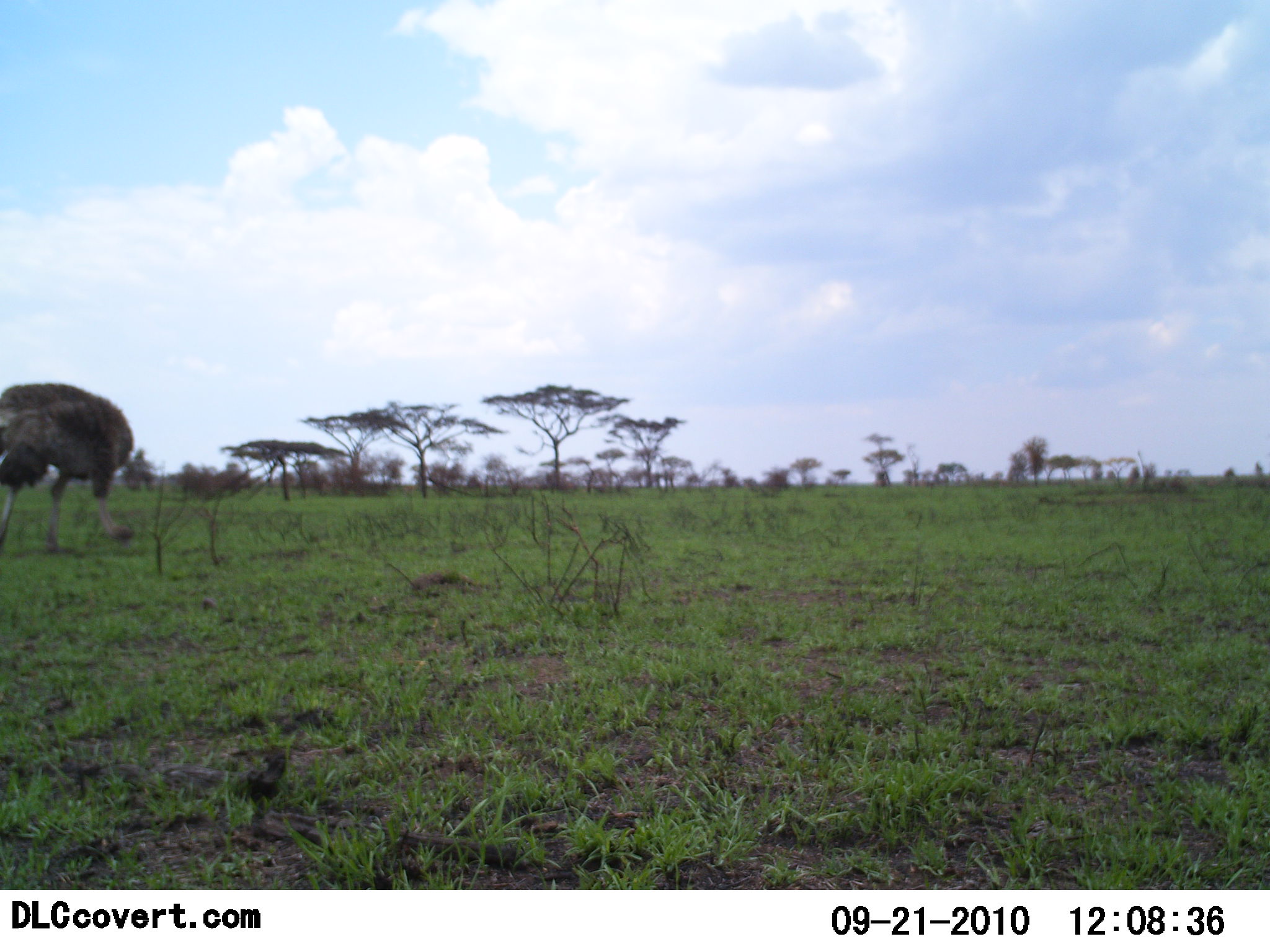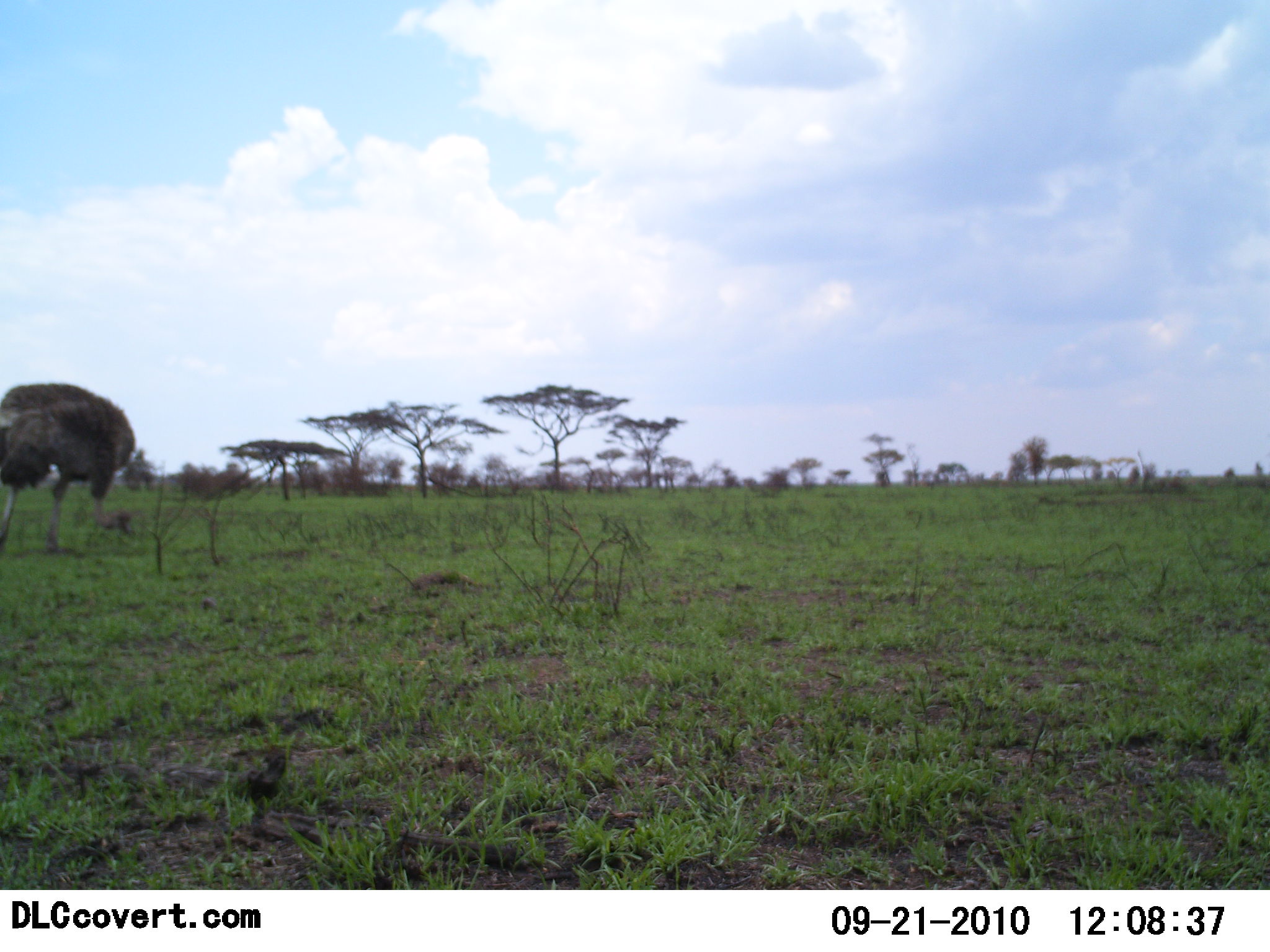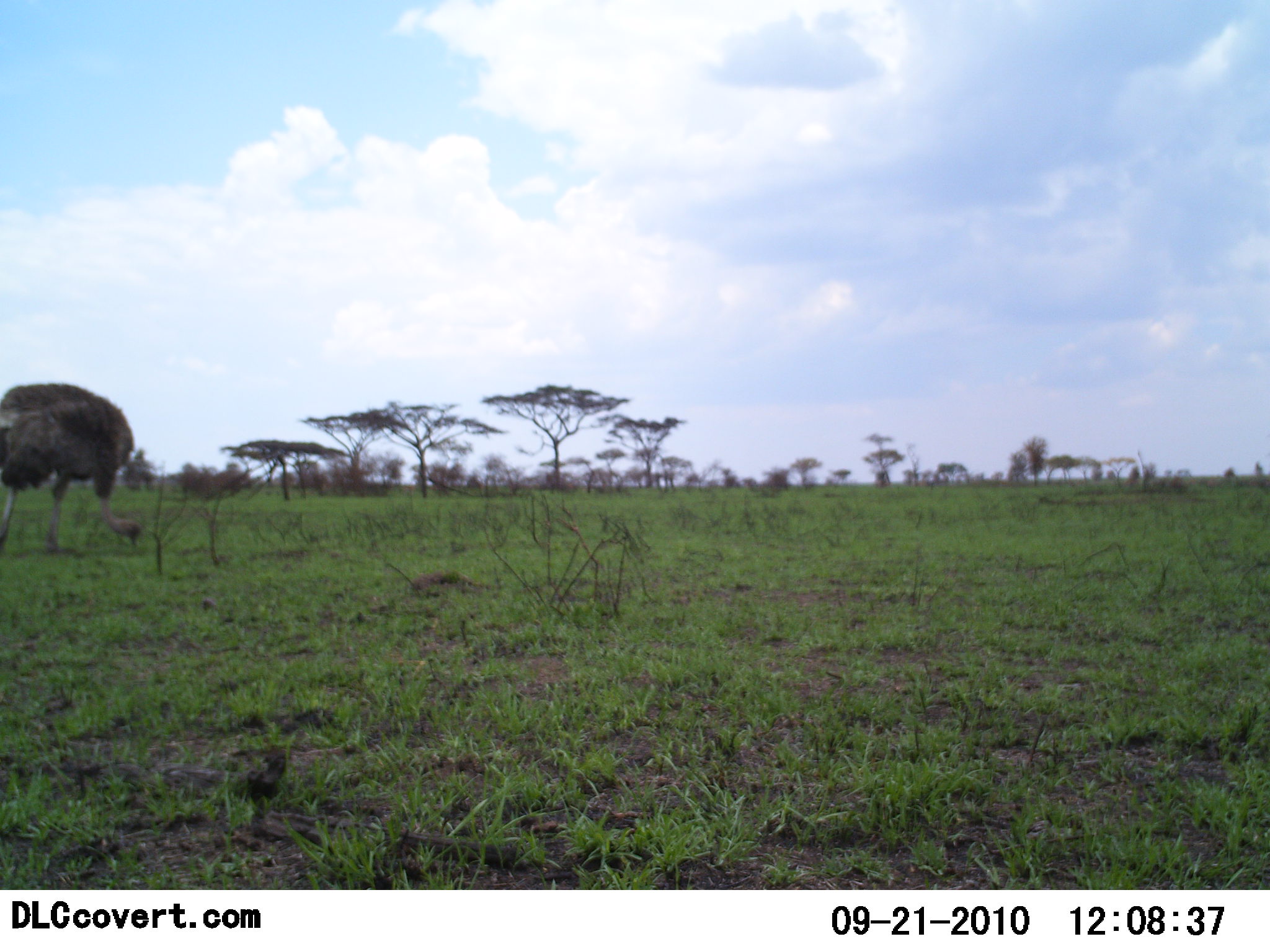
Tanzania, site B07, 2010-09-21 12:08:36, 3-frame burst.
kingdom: Animalia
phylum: Chordata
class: Aves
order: Struthioniformes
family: Struthionidae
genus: Struthio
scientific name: Struthio camelus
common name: ostrich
Ostrich (Struthio camelus), count 1. Behavior (volunteer vote fractions): standing 43%, resting 0%, moving 0%, interacting 0%. Young present (vote fraction): 0%. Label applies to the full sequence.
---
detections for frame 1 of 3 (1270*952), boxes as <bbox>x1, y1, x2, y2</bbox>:
animal: <bbox>0, 381, 134, 555</bbox>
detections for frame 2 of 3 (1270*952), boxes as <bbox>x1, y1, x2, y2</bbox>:
animal: <bbox>0, 382, 137, 555</bbox>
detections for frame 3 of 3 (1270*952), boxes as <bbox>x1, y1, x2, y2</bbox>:
animal: <bbox>0, 382, 149, 559</bbox>